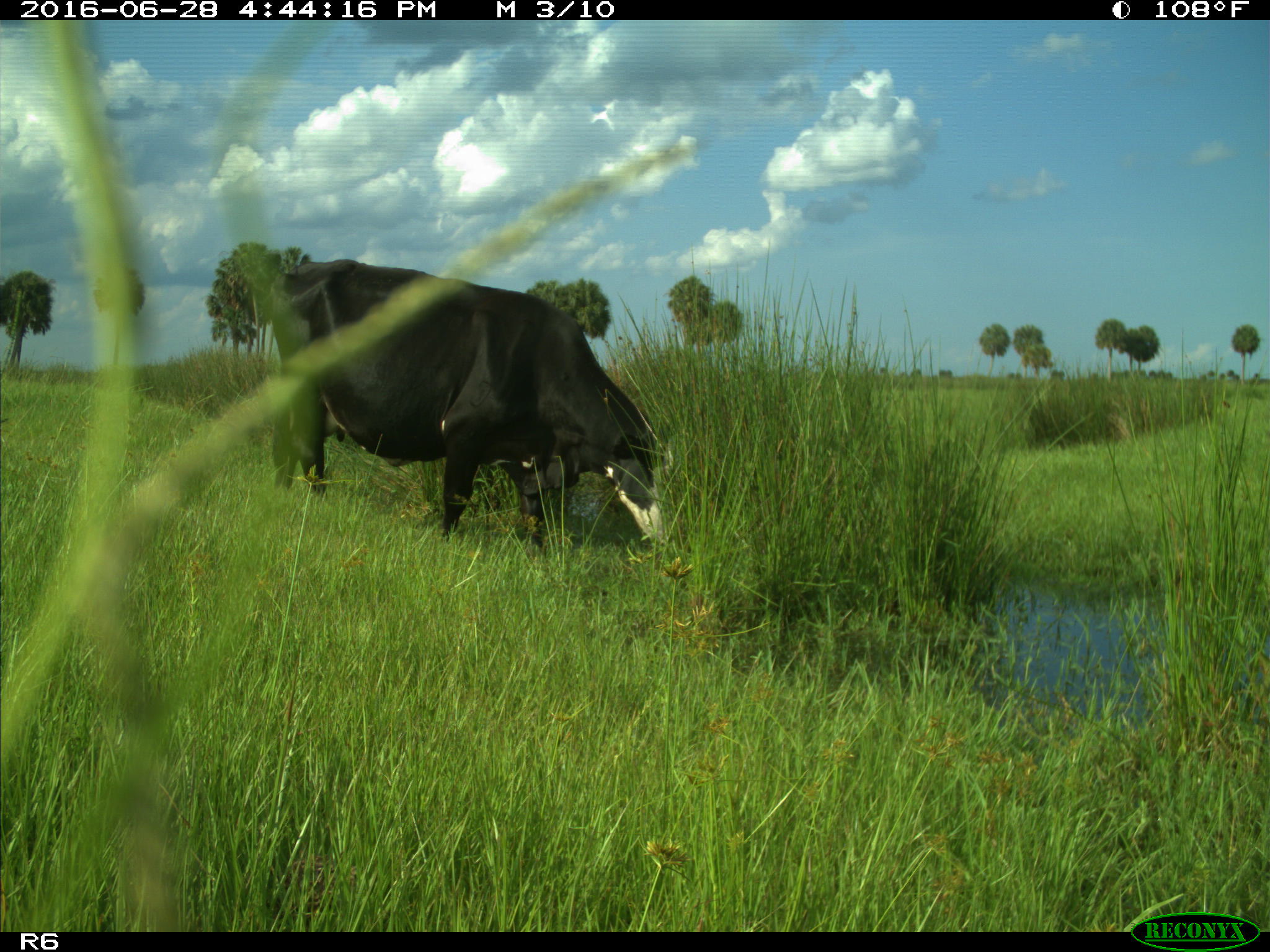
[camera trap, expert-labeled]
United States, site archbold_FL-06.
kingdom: Animalia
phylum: Chordata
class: Mammalia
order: Artiodactyla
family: Bovidae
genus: Bos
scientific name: Bos taurus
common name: domestic cow